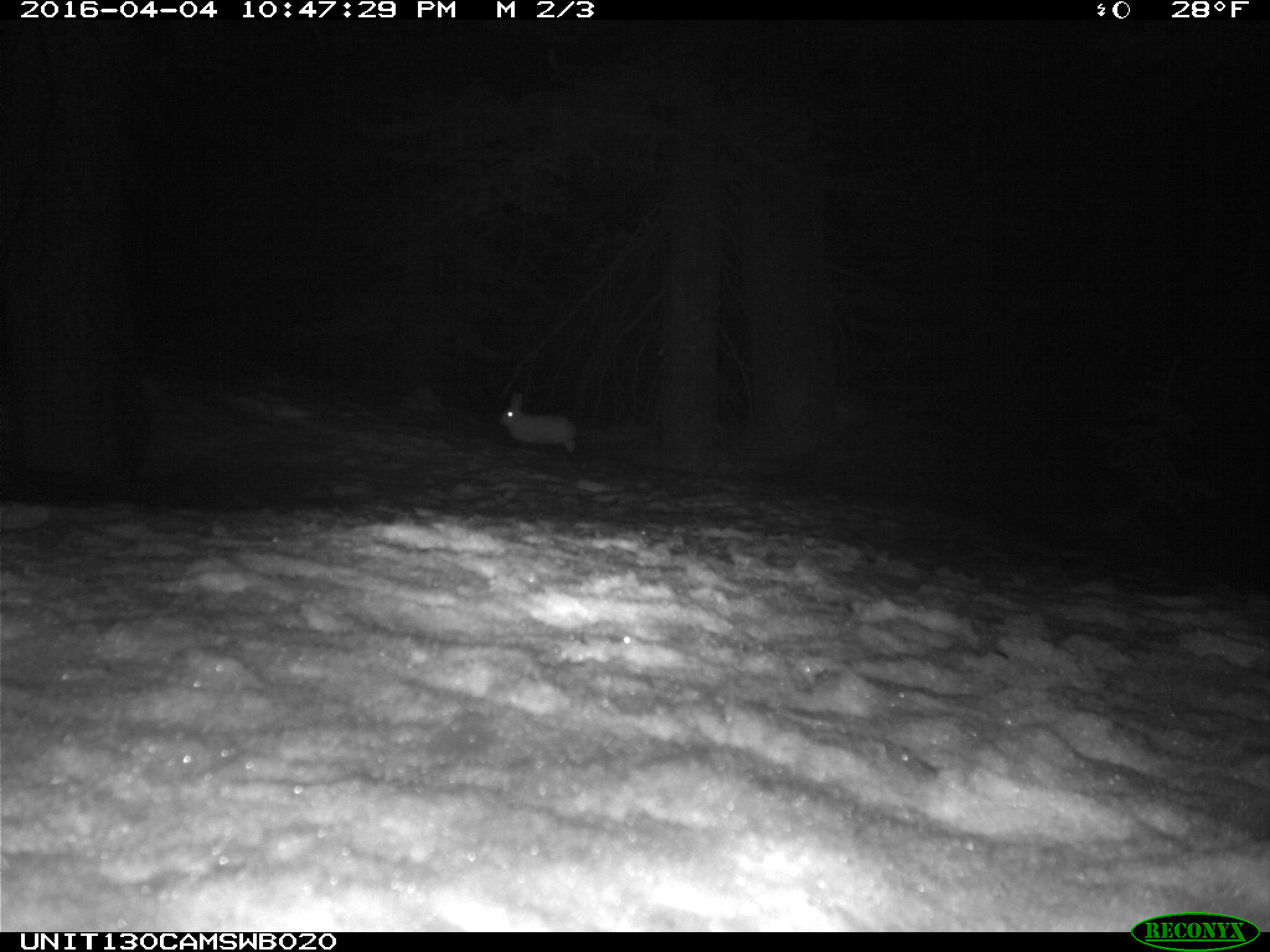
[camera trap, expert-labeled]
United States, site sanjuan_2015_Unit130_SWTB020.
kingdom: Animalia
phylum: Chordata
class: Mammalia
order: Lagomorpha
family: Leporidae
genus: Lepus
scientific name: Lepus americanus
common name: snowshoe hare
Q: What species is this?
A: Lepus americanus (snowshoe hare).